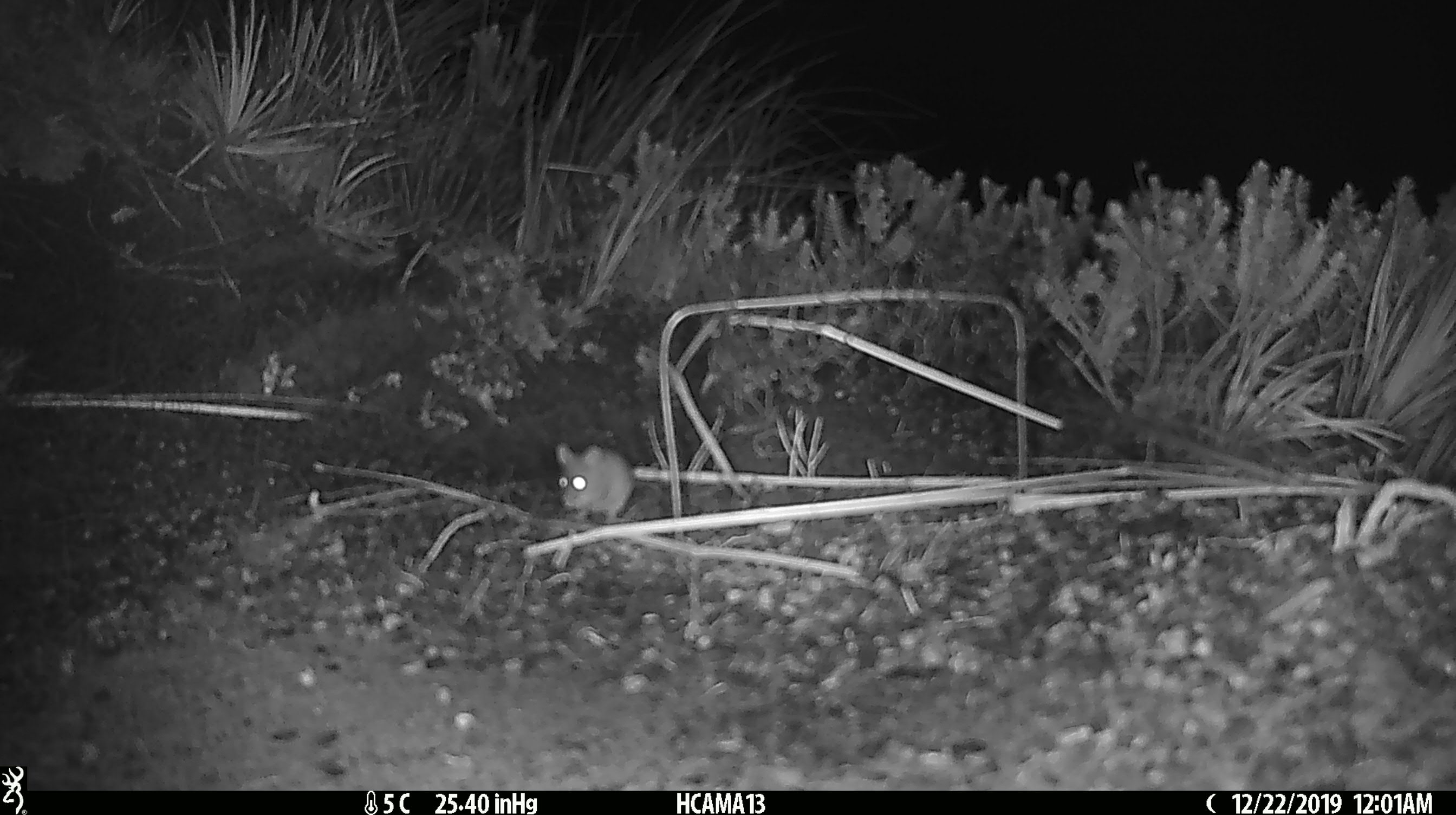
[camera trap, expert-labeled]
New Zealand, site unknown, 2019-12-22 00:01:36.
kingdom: Animalia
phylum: Chordata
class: Mammalia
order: Rodentia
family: Muridae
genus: Mus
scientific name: Mus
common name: mouse